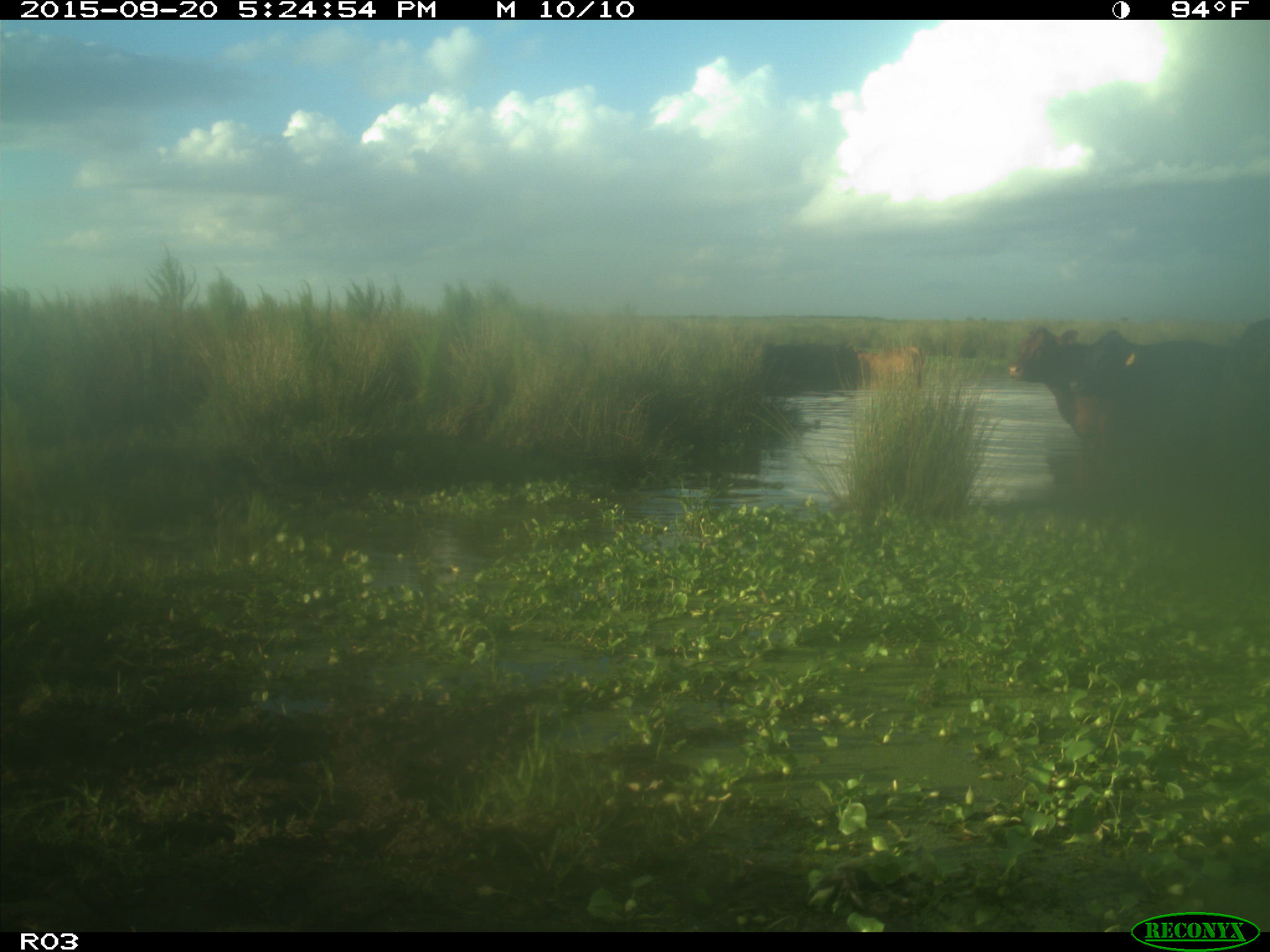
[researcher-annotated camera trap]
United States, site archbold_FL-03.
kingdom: Animalia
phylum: Chordata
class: Mammalia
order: Artiodactyla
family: Bovidae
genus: Bos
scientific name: Bos taurus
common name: domestic cow